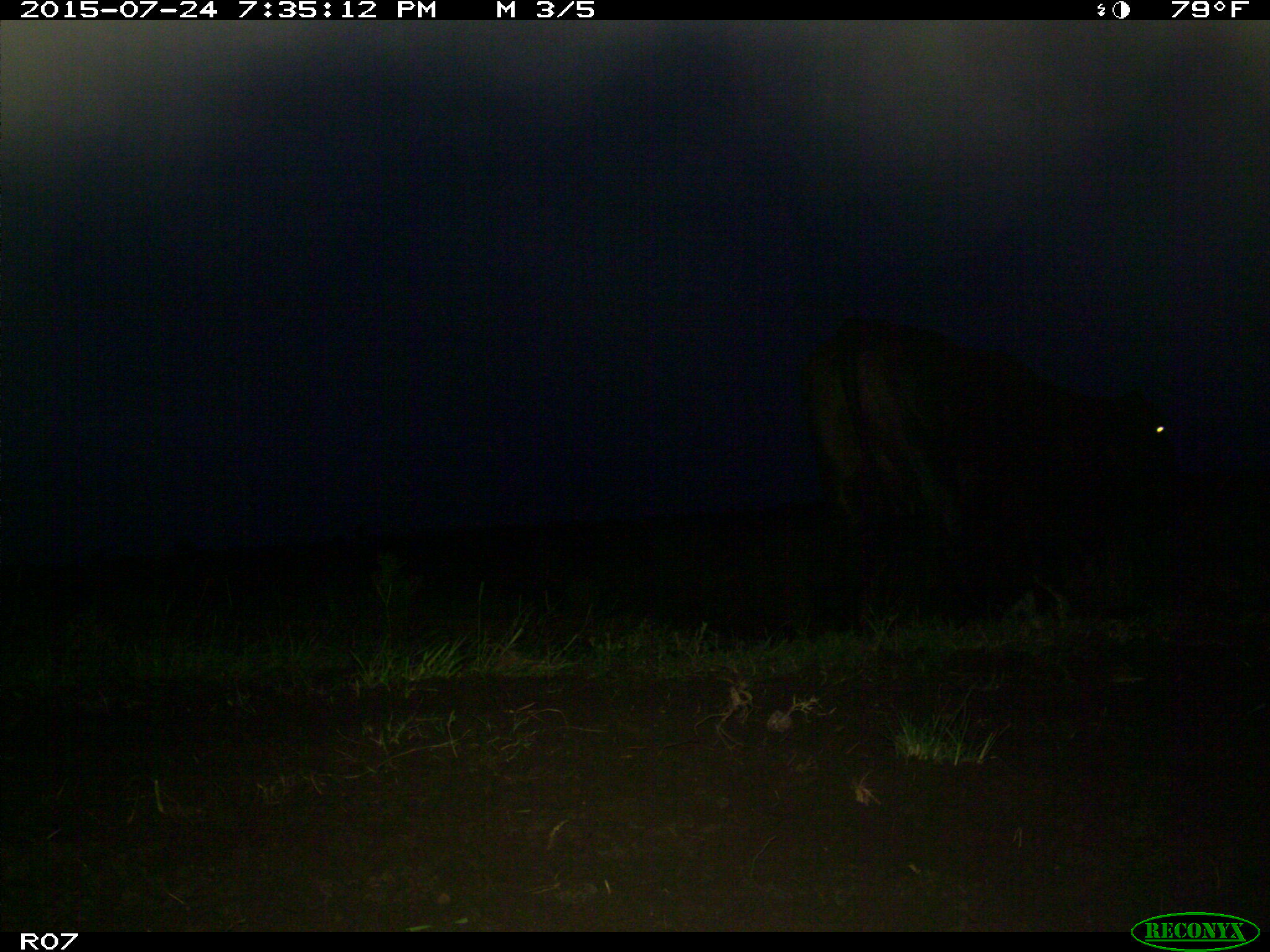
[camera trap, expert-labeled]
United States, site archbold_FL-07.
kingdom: Animalia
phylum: Chordata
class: Mammalia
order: Artiodactyla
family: Bovidae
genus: Bos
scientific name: Bos taurus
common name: domestic cow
Bos taurus (domestic cow).